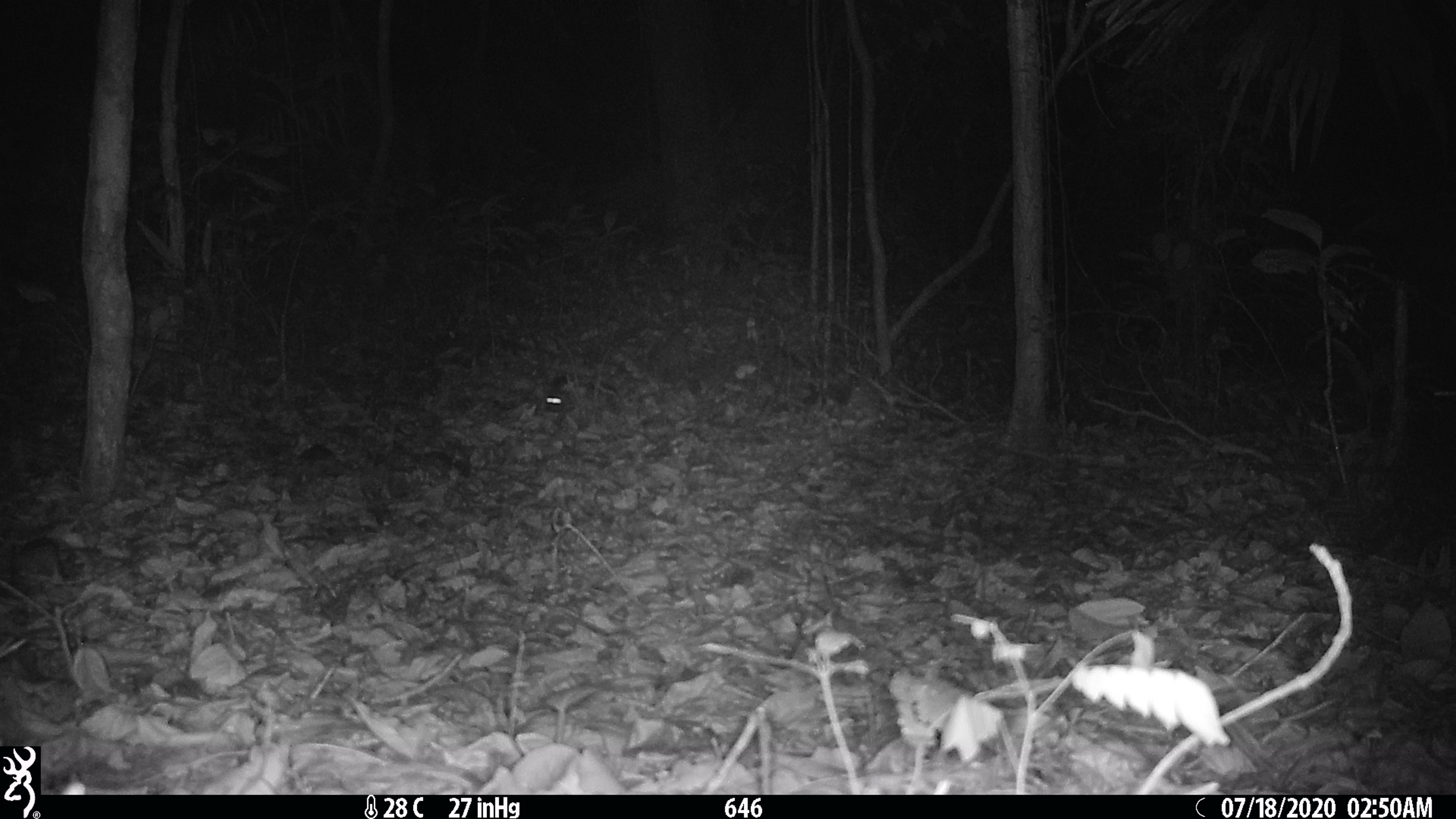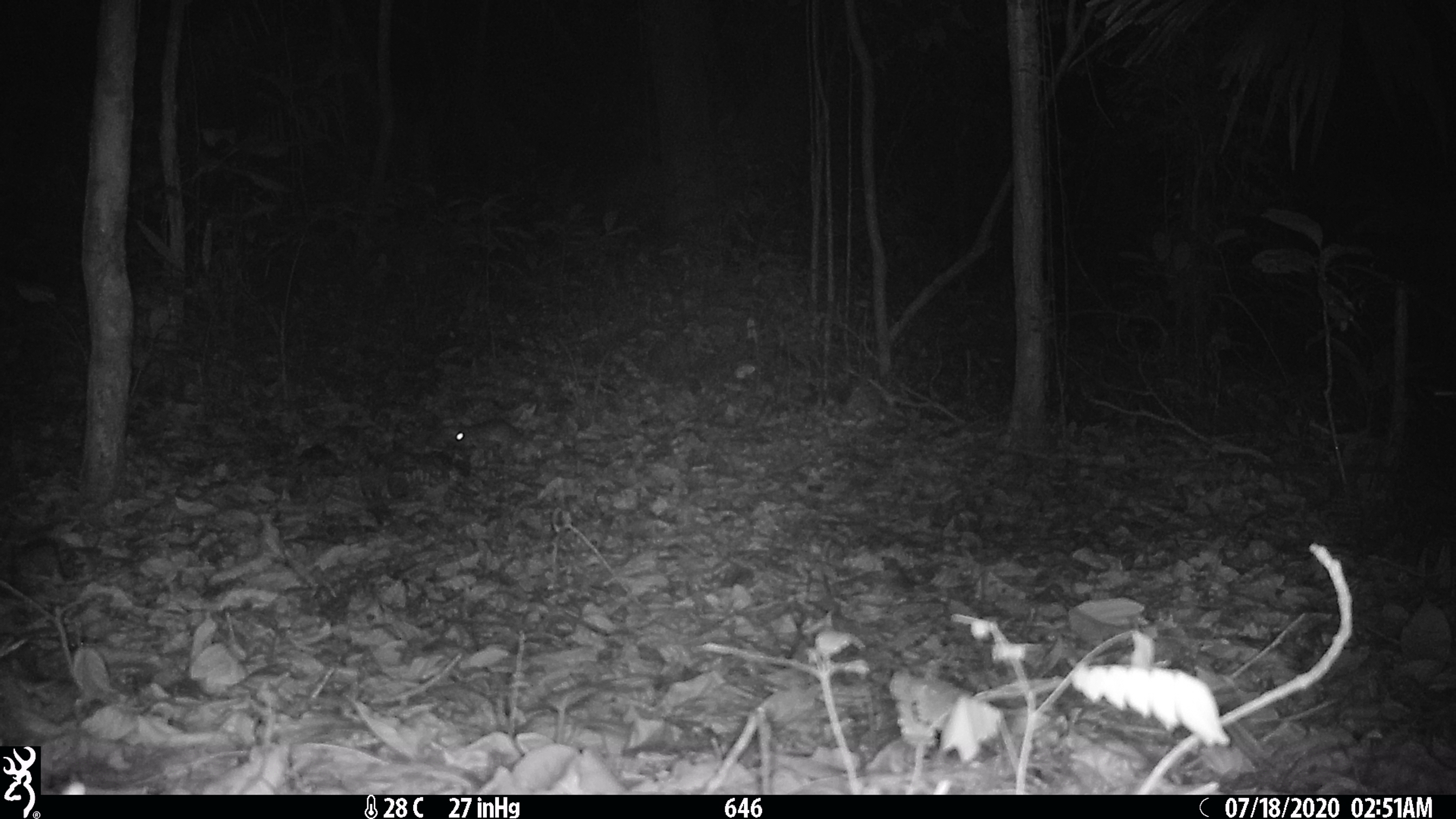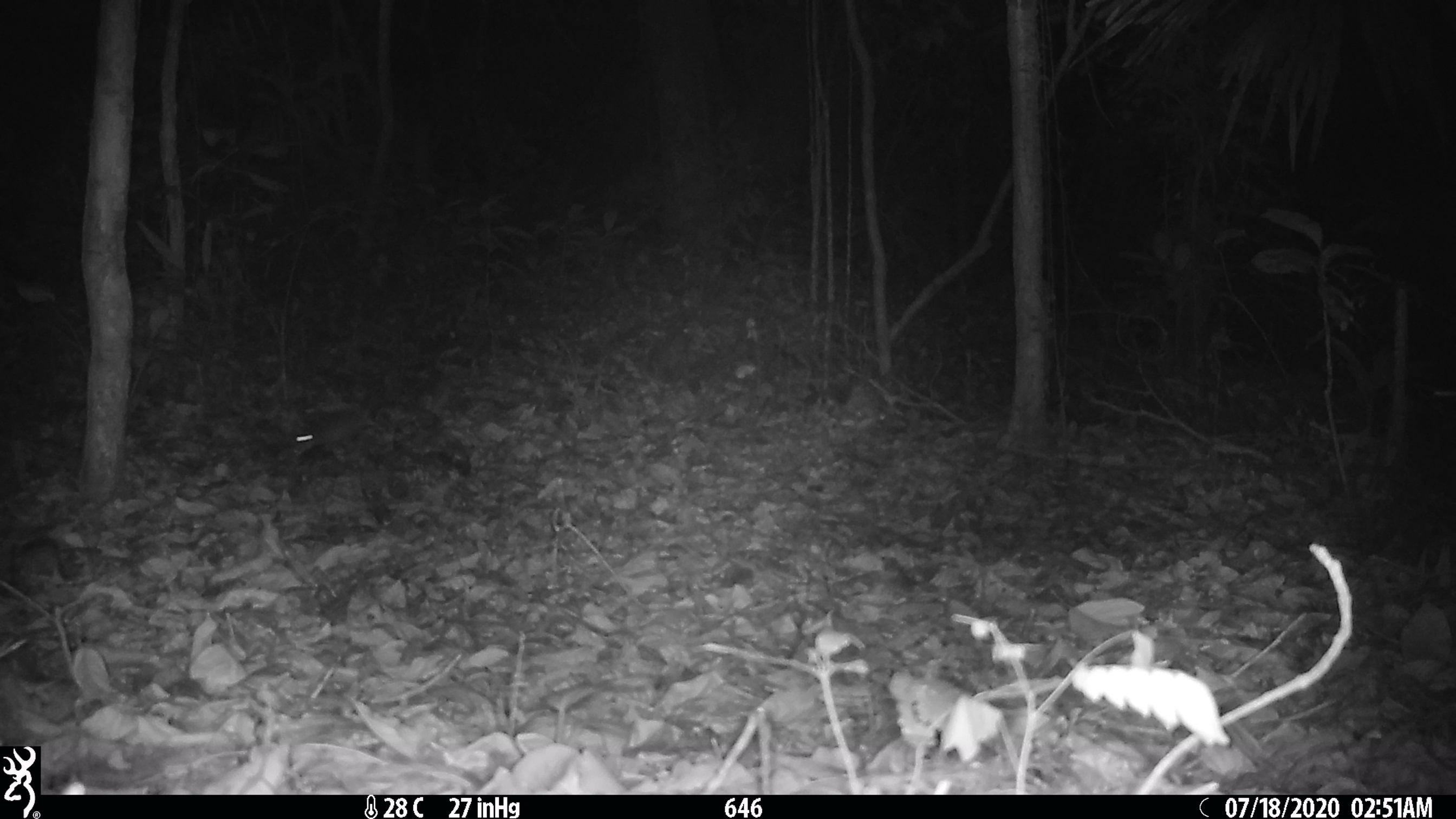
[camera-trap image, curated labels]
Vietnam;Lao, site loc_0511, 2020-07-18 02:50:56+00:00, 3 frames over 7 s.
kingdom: Animalia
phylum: Chordata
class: Mammalia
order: Rodentia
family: Muridae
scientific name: Muridae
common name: old-world mice and rats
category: unidentified murid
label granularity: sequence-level